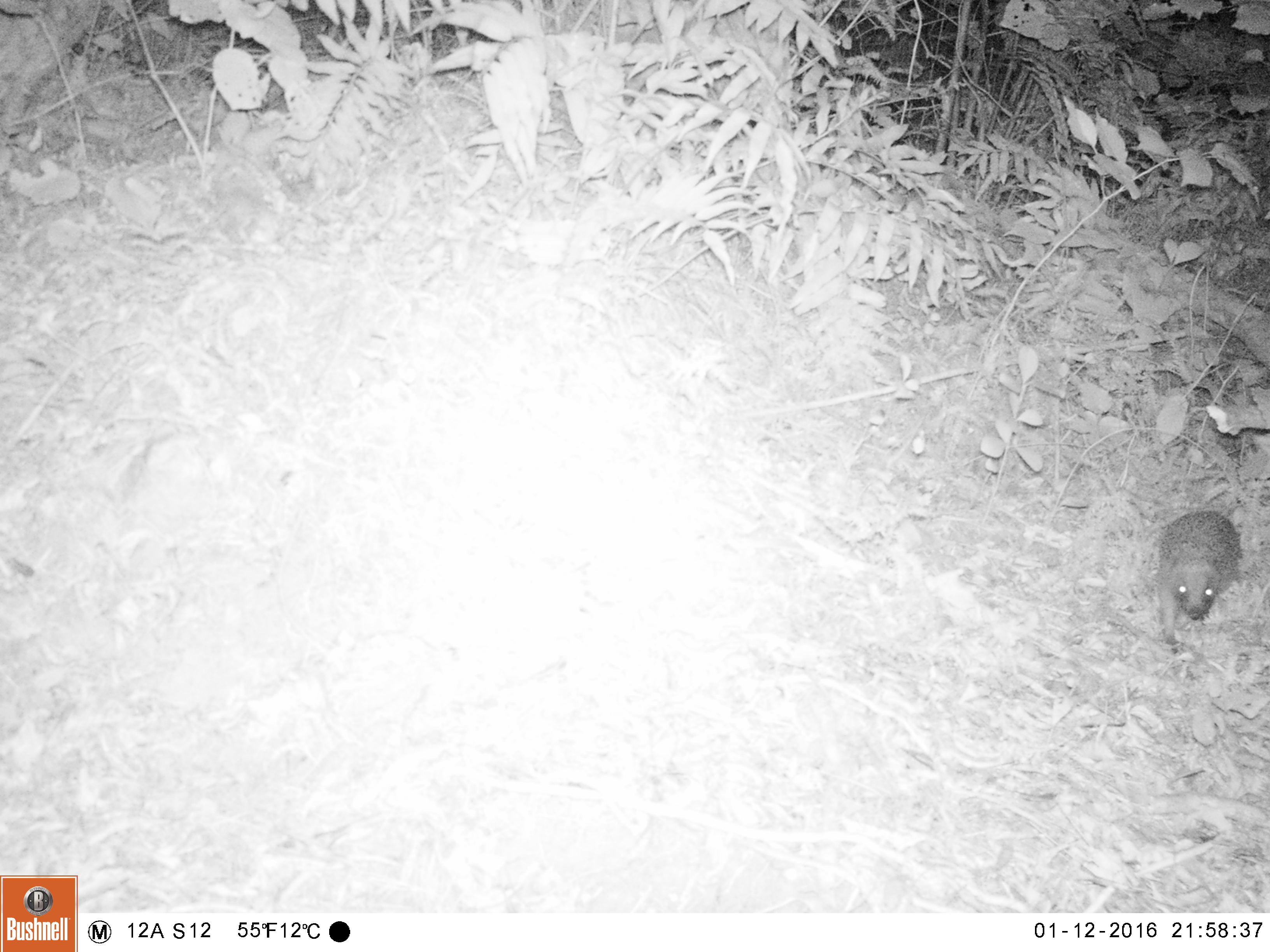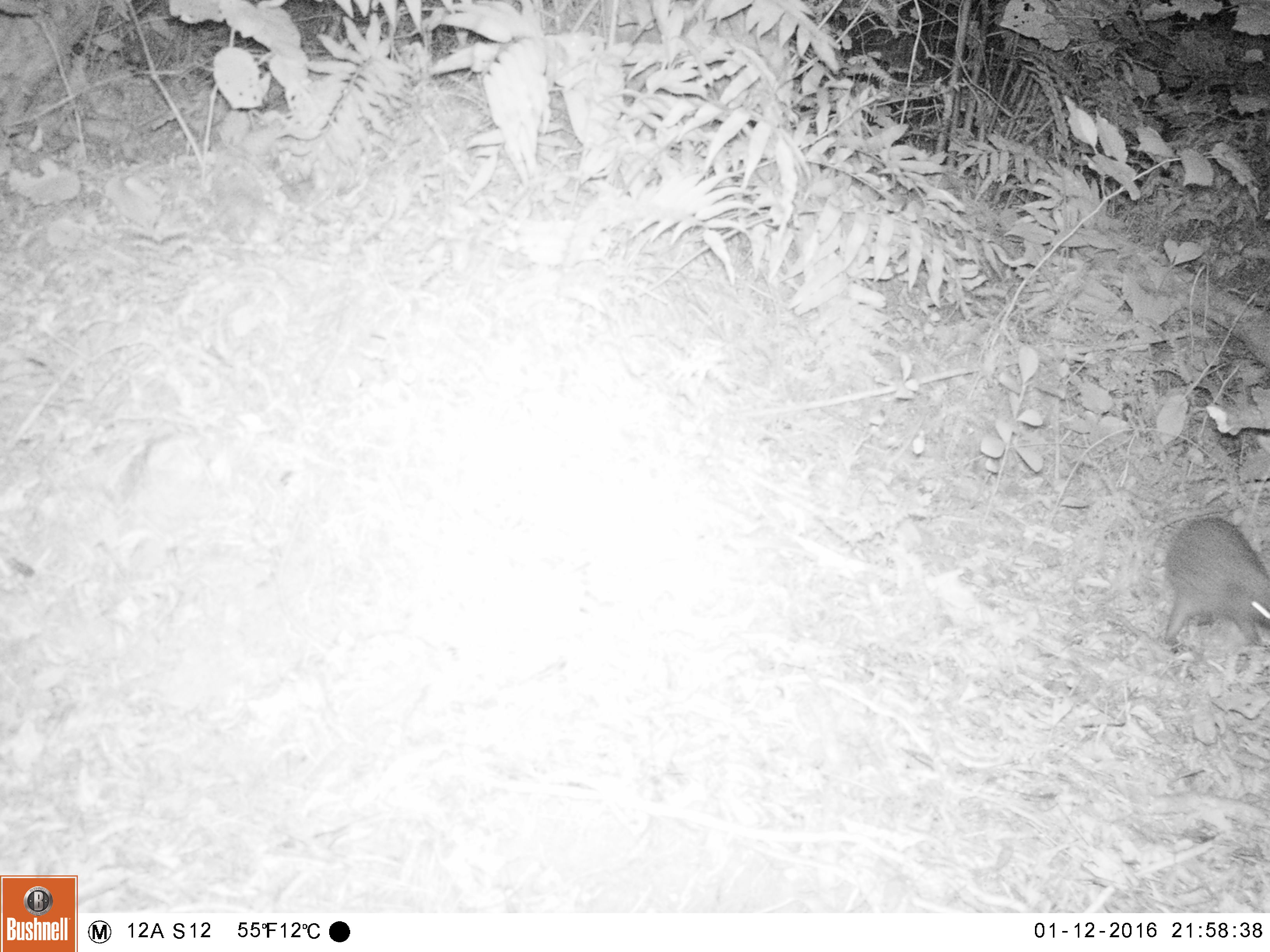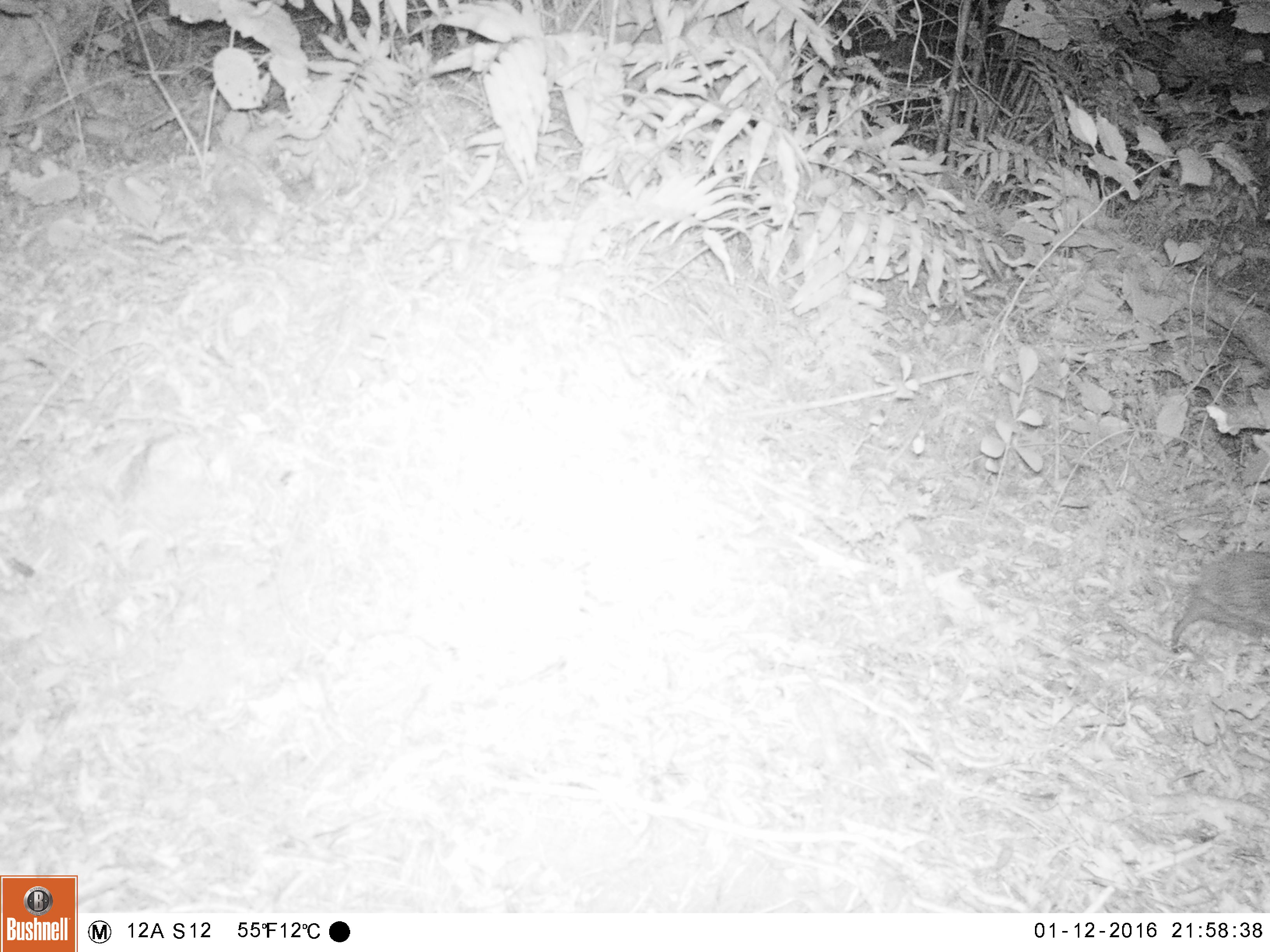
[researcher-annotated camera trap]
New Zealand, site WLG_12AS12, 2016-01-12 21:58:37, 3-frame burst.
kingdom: Animalia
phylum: Chordata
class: Mammalia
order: Eulipotyphla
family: Erinaceidae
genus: Erinaceus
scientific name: Erinaceus europaeus europaeus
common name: european hedgehog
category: hedgehog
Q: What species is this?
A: Hedgehog (european hedgehog) (Erinaceus europaeus europaeus).